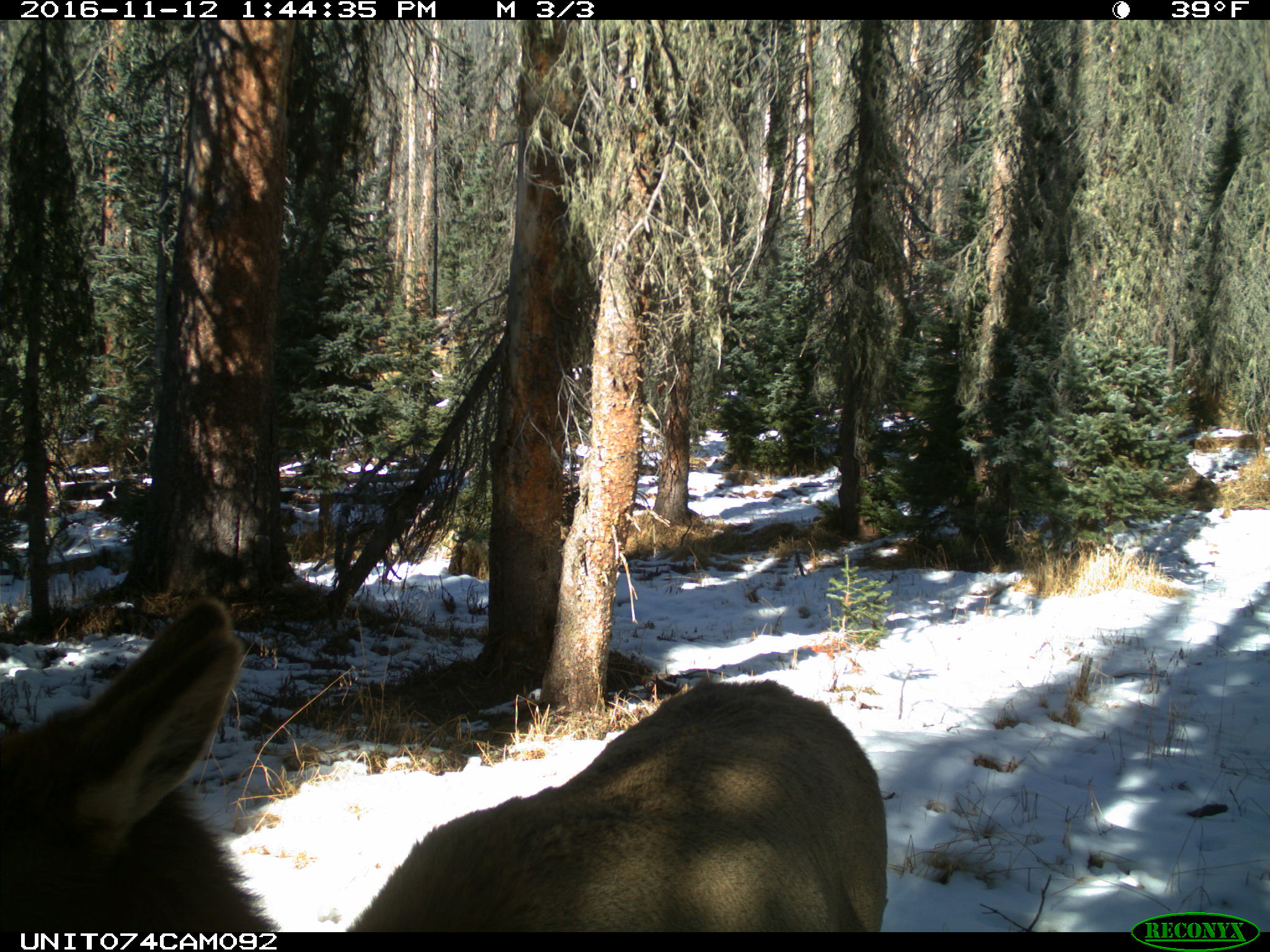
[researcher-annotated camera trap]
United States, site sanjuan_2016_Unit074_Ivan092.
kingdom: Animalia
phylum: Chordata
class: Mammalia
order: Artiodactyla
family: Cervidae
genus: Cervus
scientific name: Cervus elaphus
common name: red deer